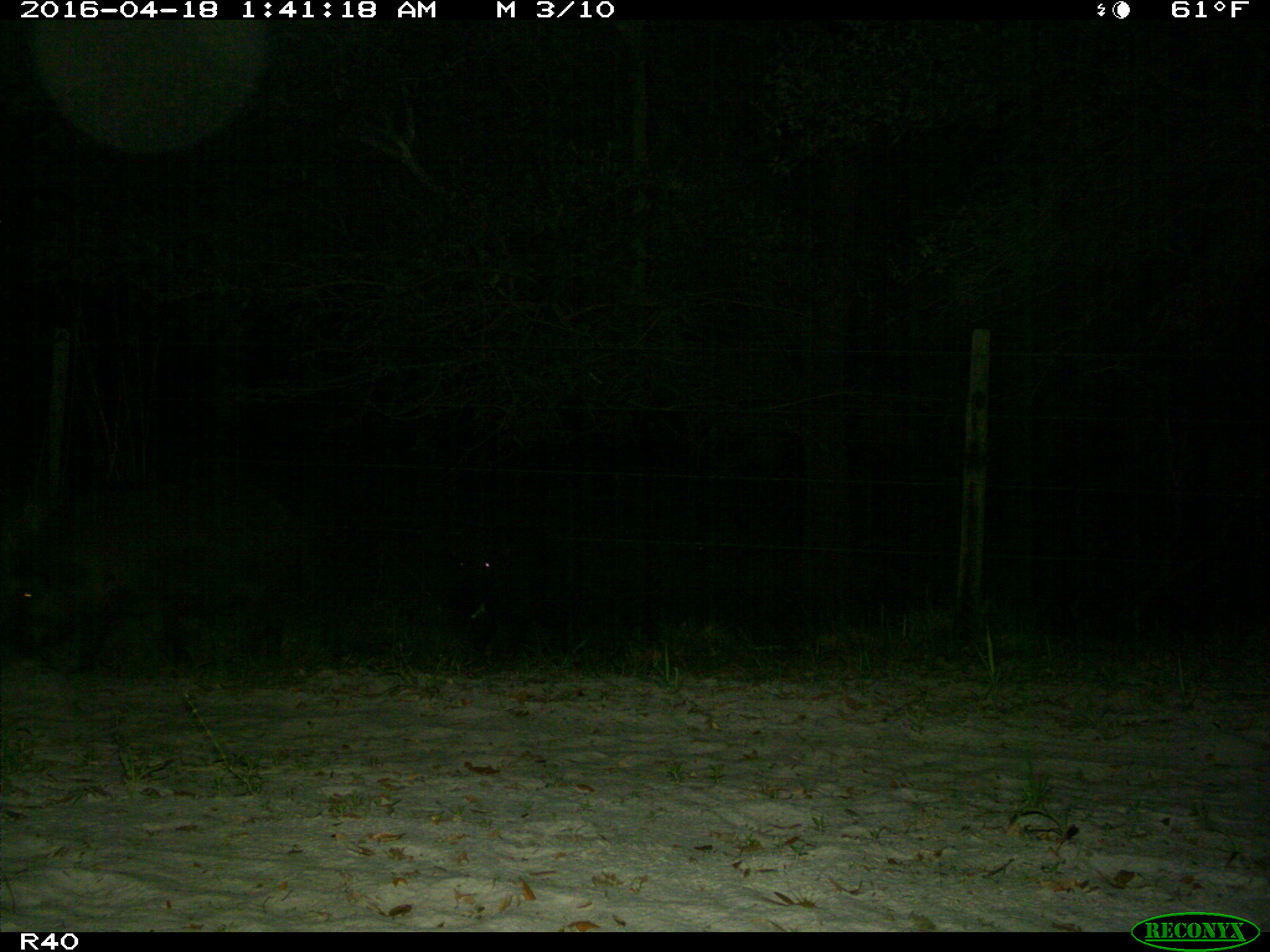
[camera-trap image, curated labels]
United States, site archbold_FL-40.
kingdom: Animalia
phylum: Chordata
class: Mammalia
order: Artiodactyla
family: Suidae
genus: Sus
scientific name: Sus scrofa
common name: wild boar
Sus scrofa (wild boar).